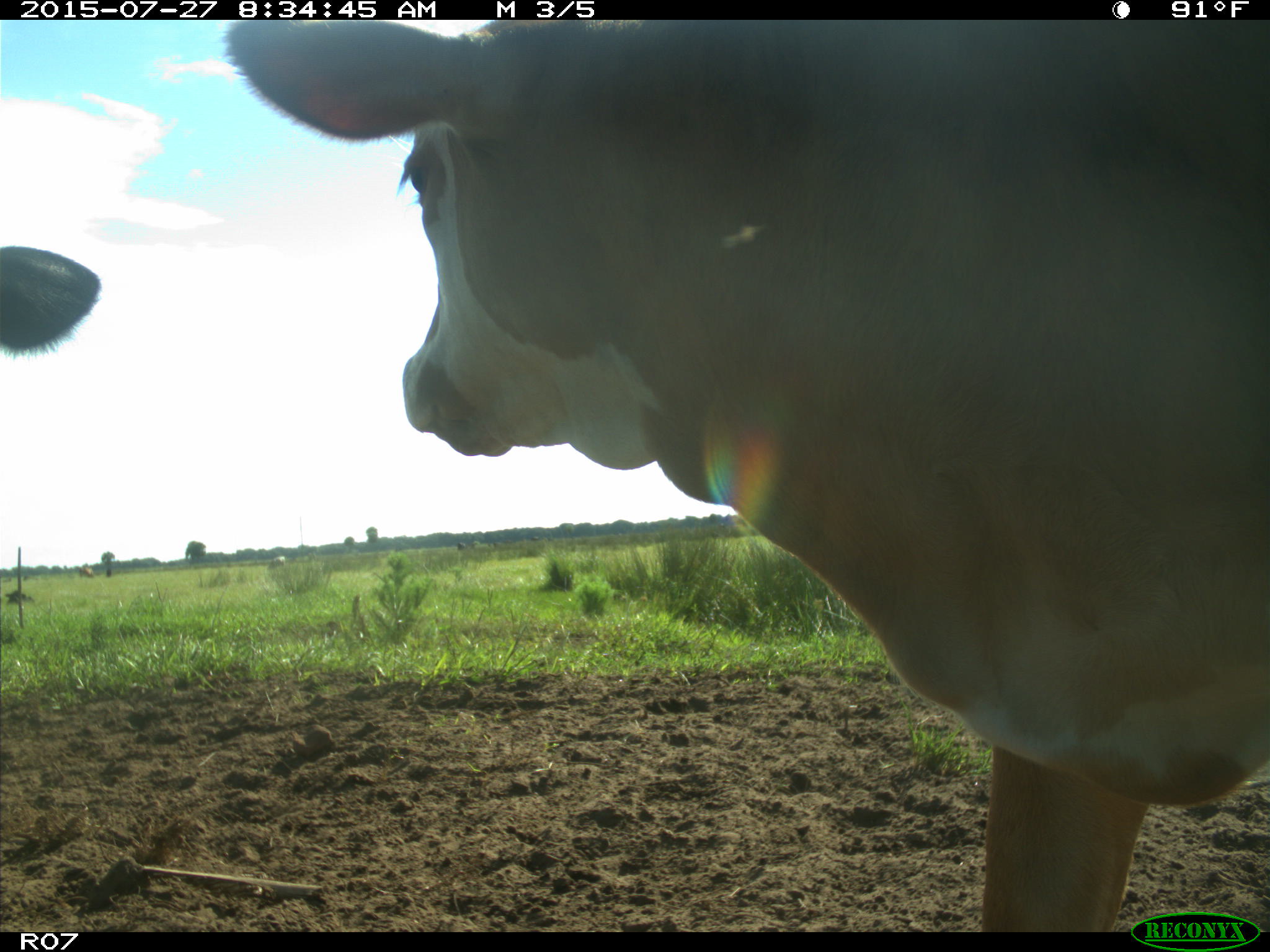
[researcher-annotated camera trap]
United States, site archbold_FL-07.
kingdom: Animalia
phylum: Chordata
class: Mammalia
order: Artiodactyla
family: Bovidae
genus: Bos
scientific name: Bos taurus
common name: domestic cow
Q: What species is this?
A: Bos taurus (domestic cow).